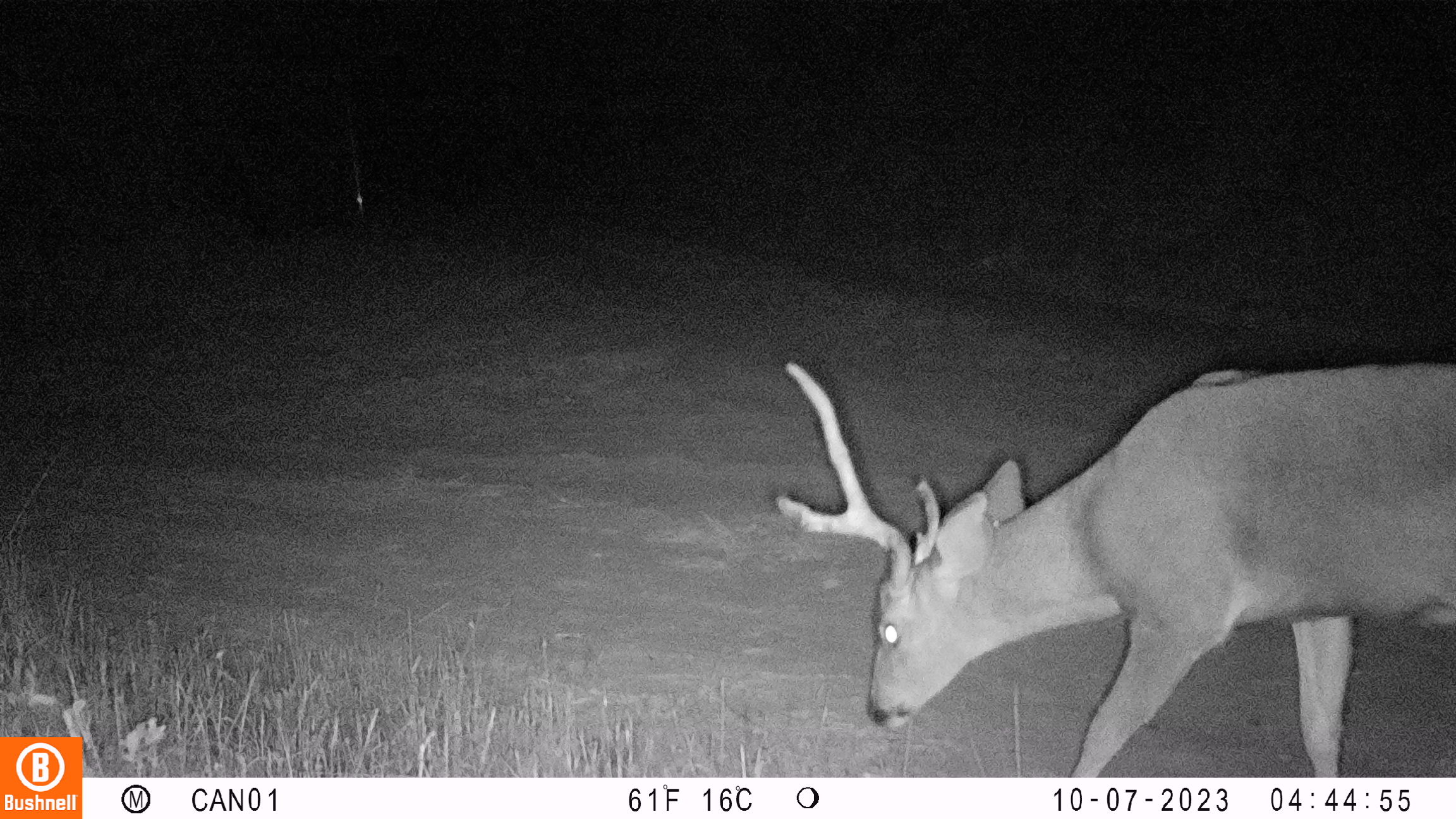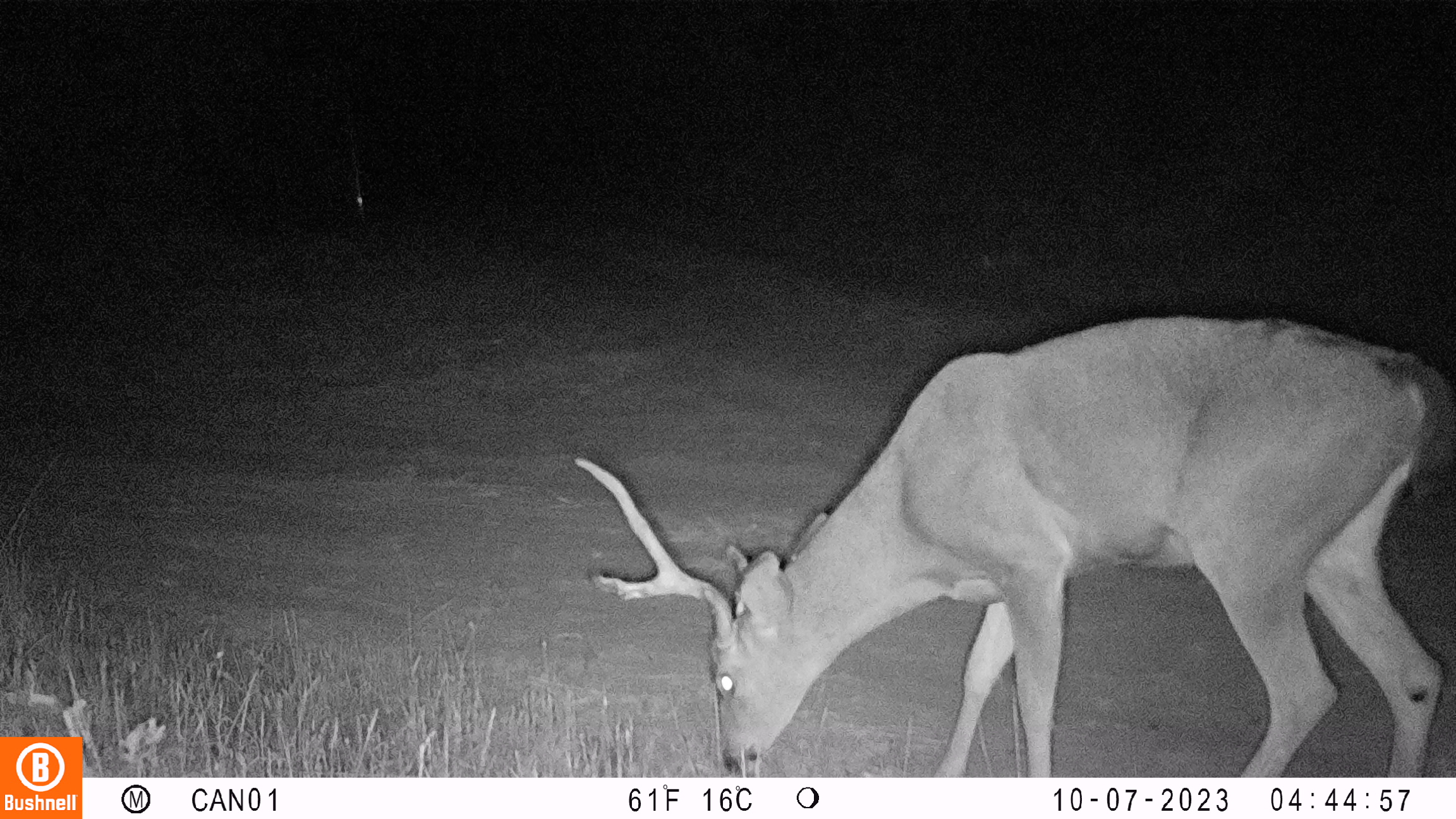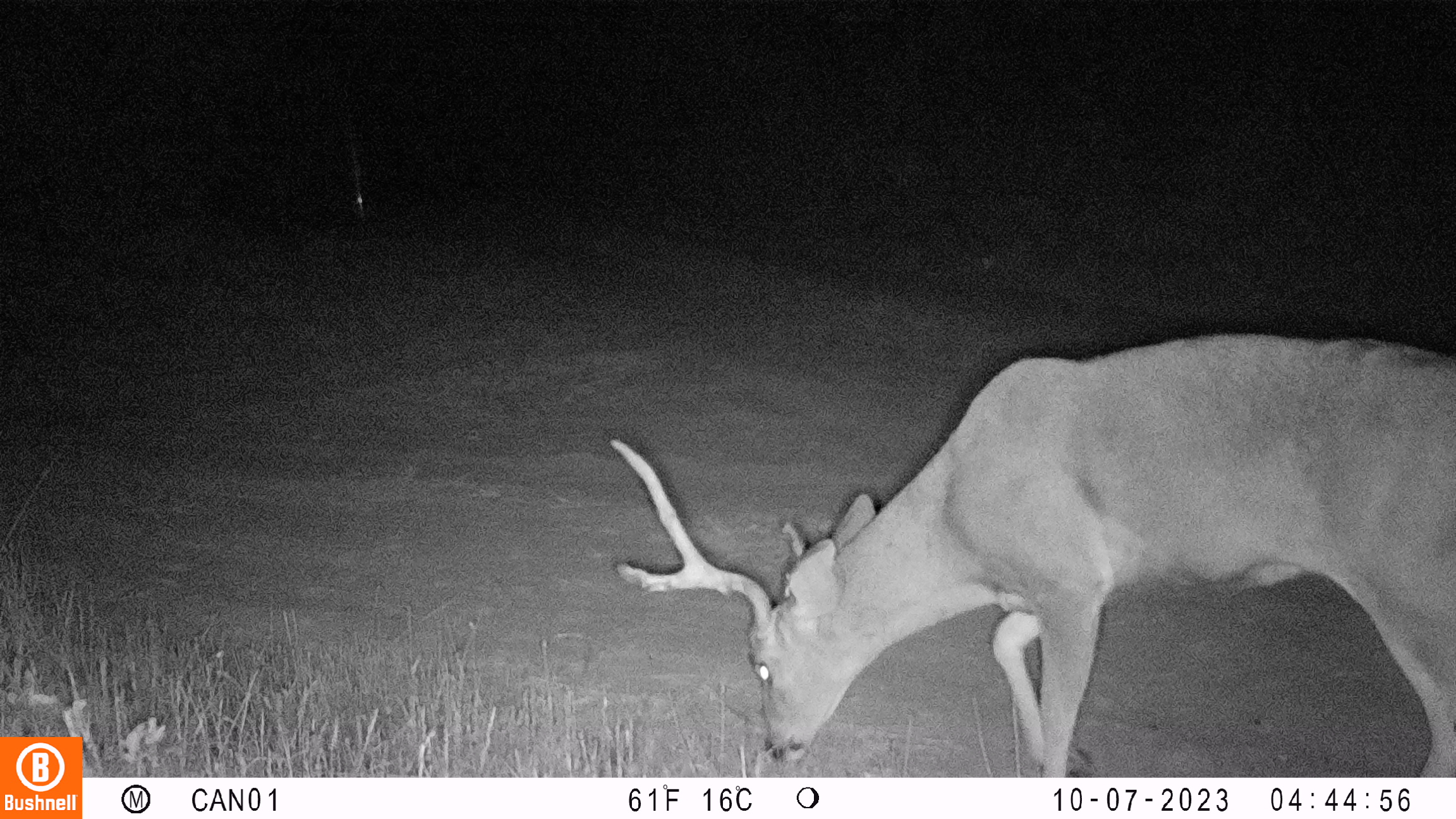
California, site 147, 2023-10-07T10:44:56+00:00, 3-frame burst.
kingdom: Animalia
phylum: Chordata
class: Mammalia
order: Artiodactyla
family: Cervidae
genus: Odocoileus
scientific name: Odocoileus hemionus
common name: mule deer